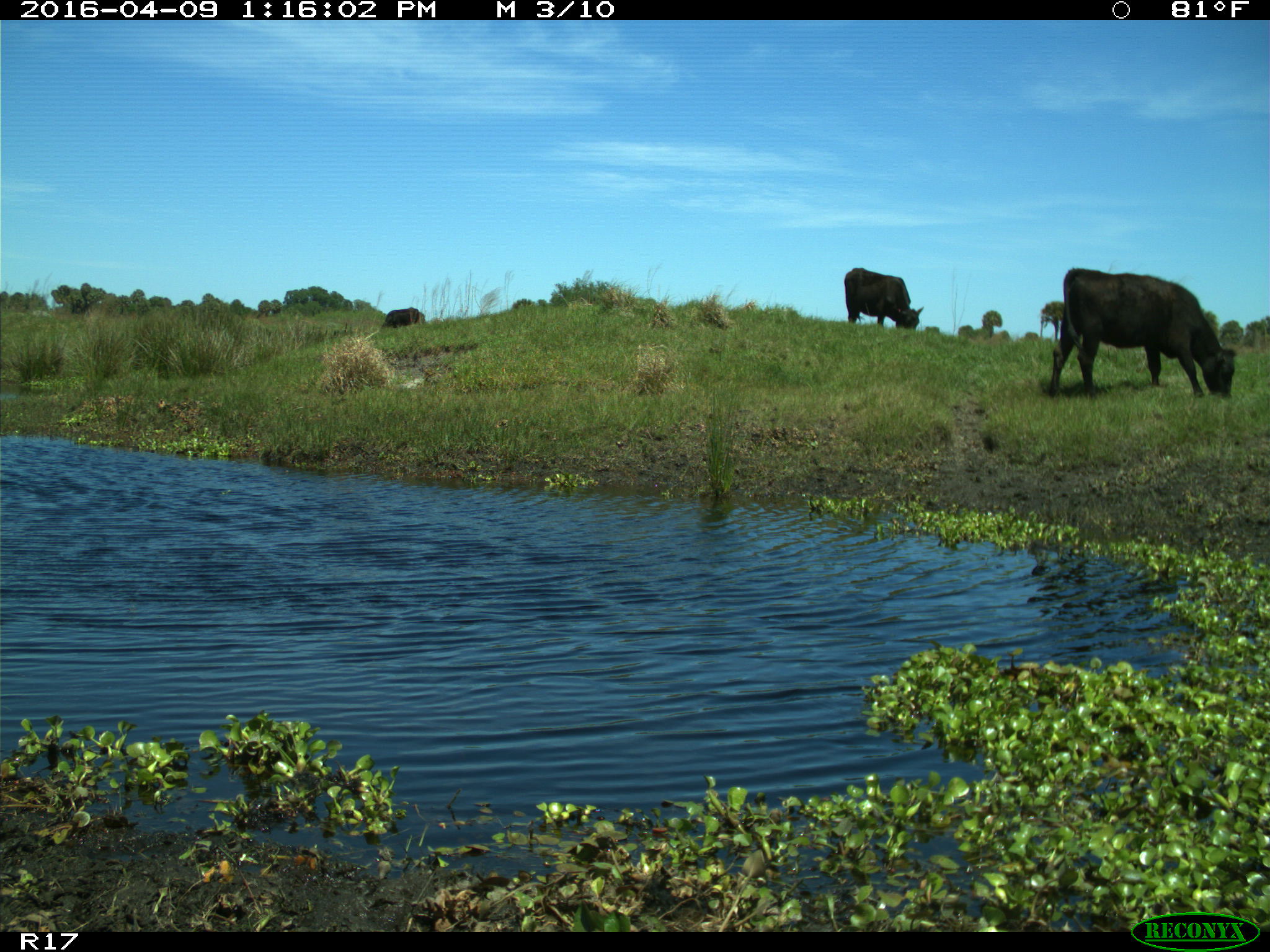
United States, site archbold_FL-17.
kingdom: Animalia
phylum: Chordata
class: Mammalia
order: Artiodactyla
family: Bovidae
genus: Bos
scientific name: Bos taurus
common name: domestic cow